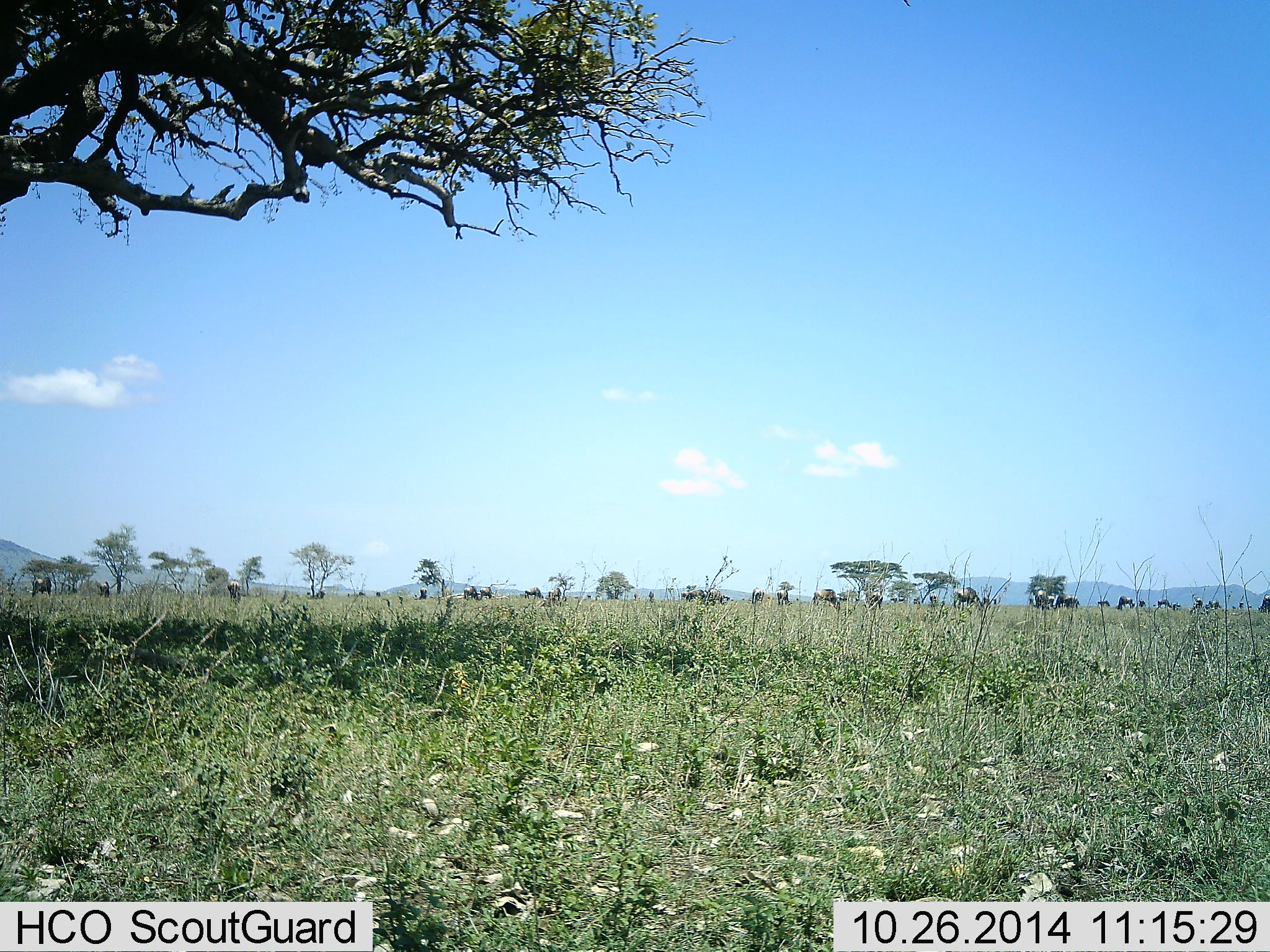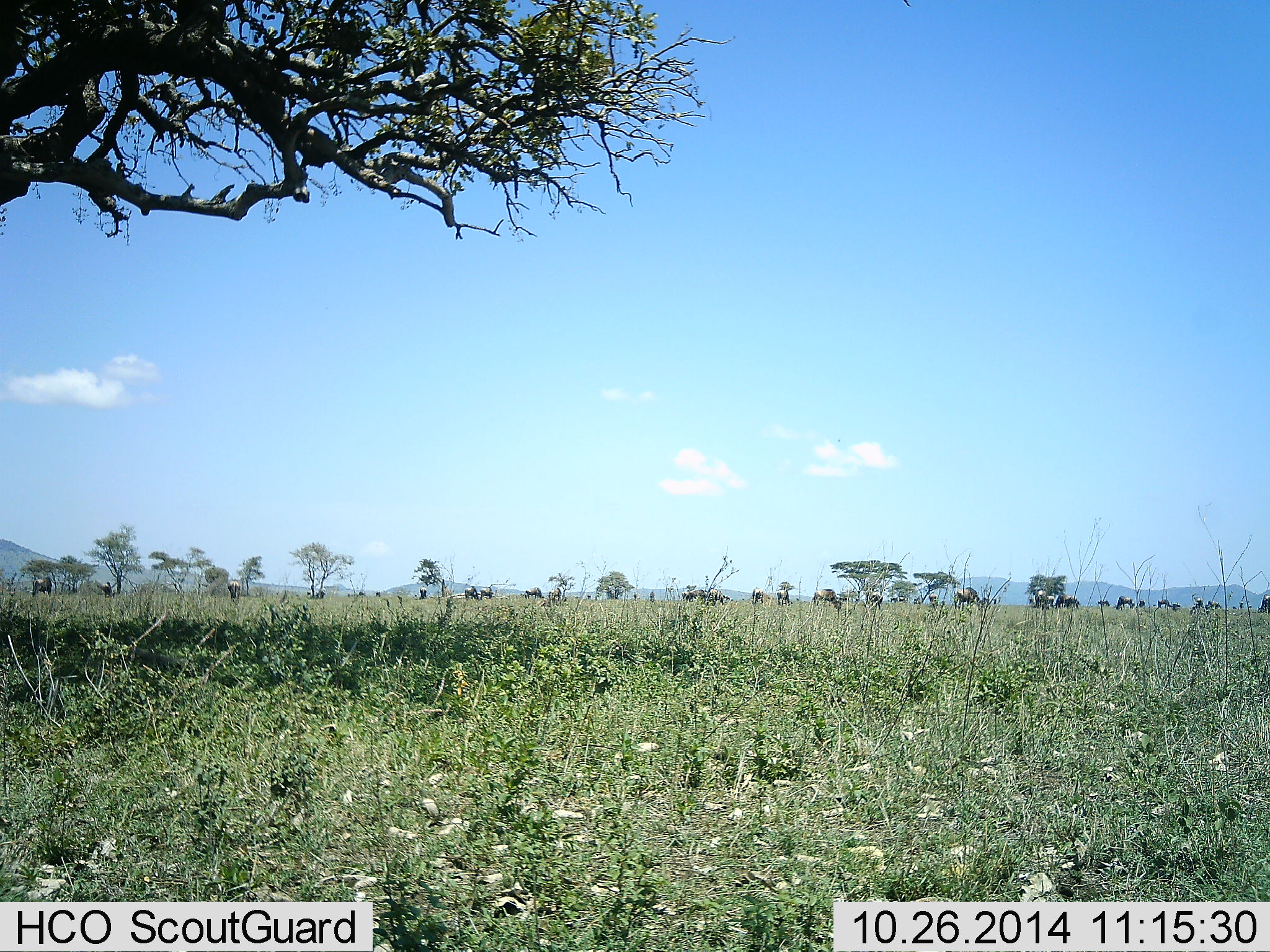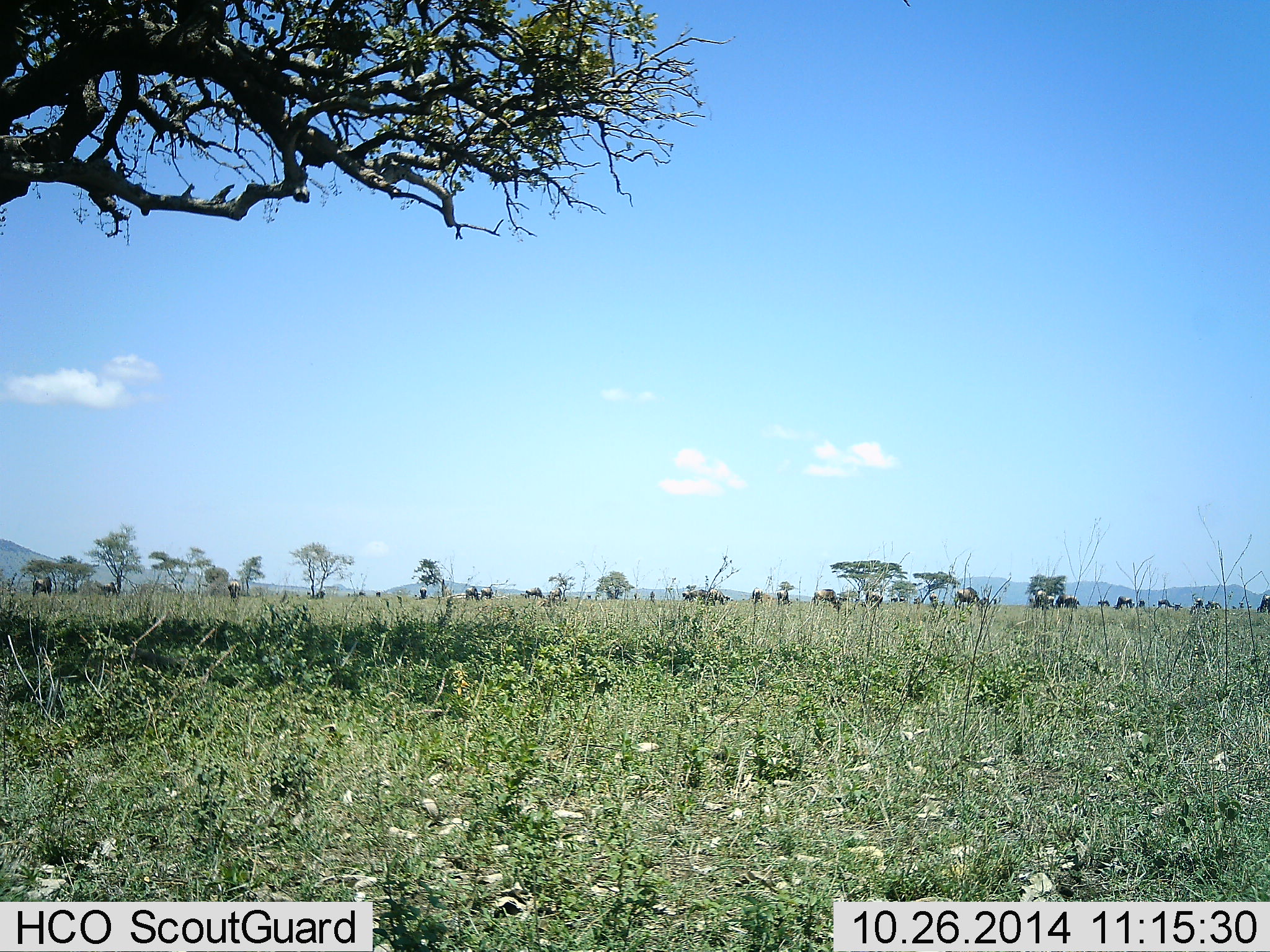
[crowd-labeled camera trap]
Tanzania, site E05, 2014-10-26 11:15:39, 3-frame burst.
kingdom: Animalia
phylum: Chordata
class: Mammalia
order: Artiodactyla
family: Bovidae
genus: Connochaetes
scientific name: Connochaetes taurinus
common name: blue wildebeest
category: wildebeest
Wildebeest (blue wildebeest) (Connochaetes taurinus), count 11-50. Behavior (volunteer vote fractions): standing 62%, resting 0%, moving 25%, interacting 0%. Young present (vote fraction): 0%. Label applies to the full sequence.